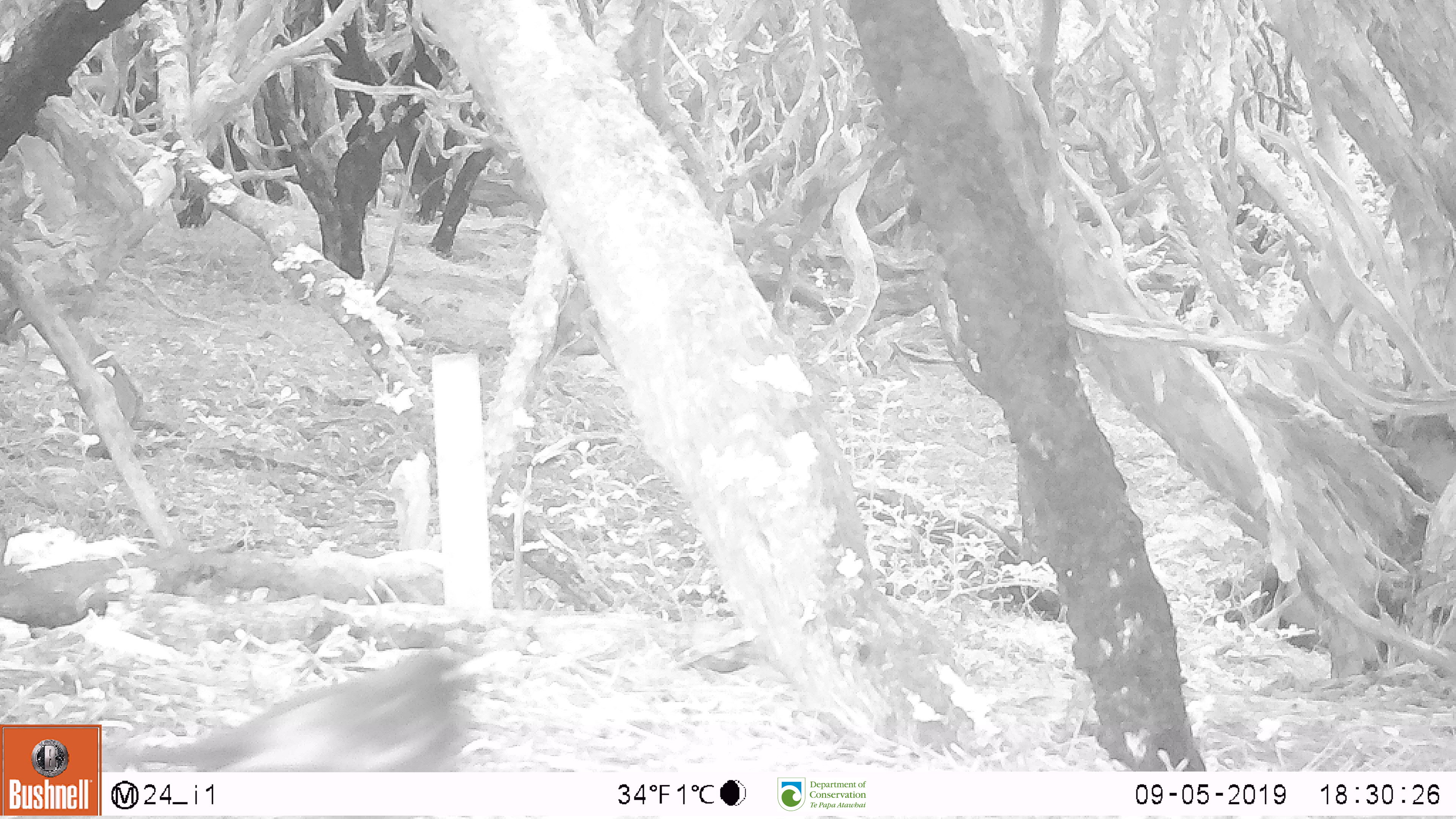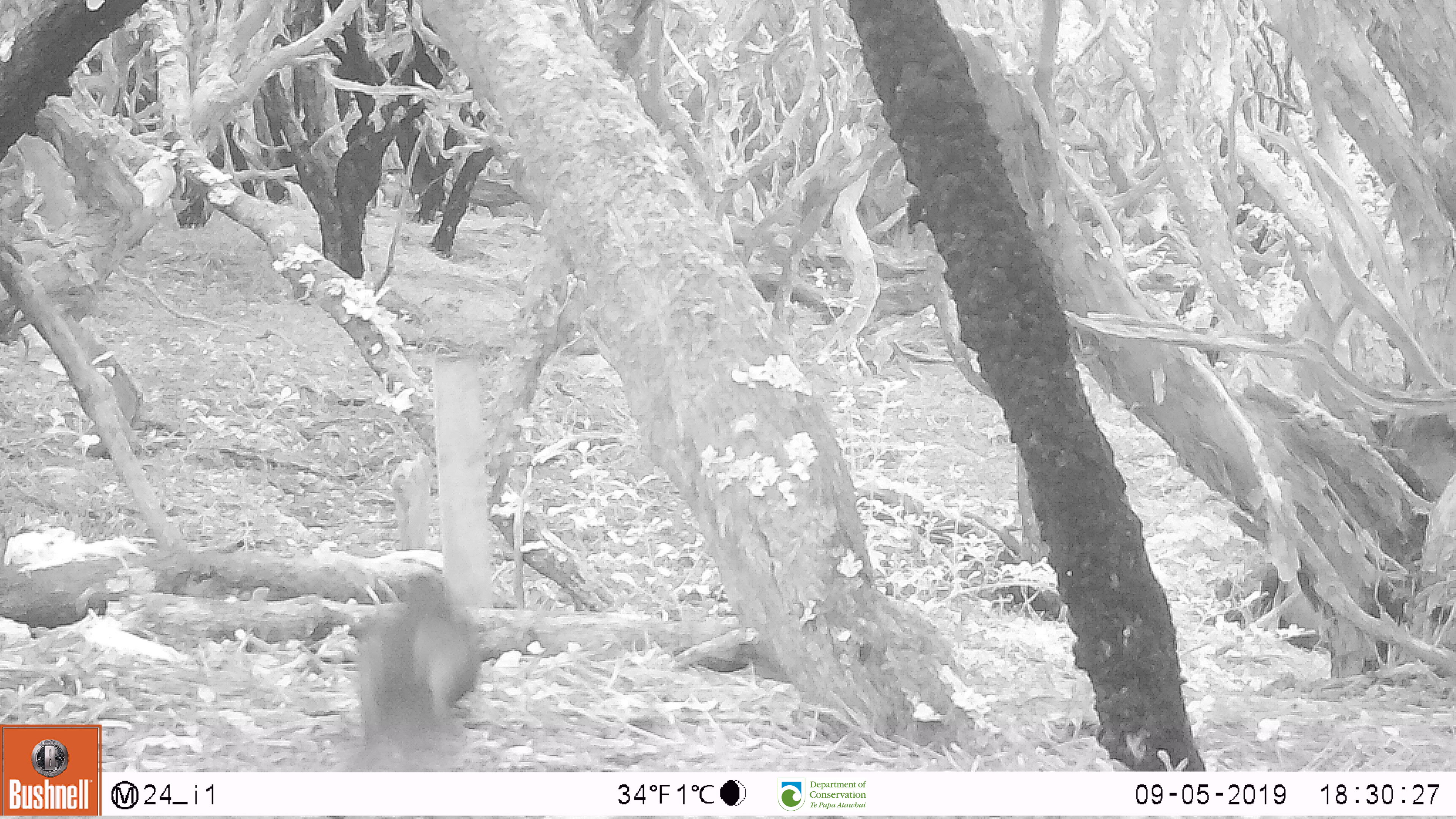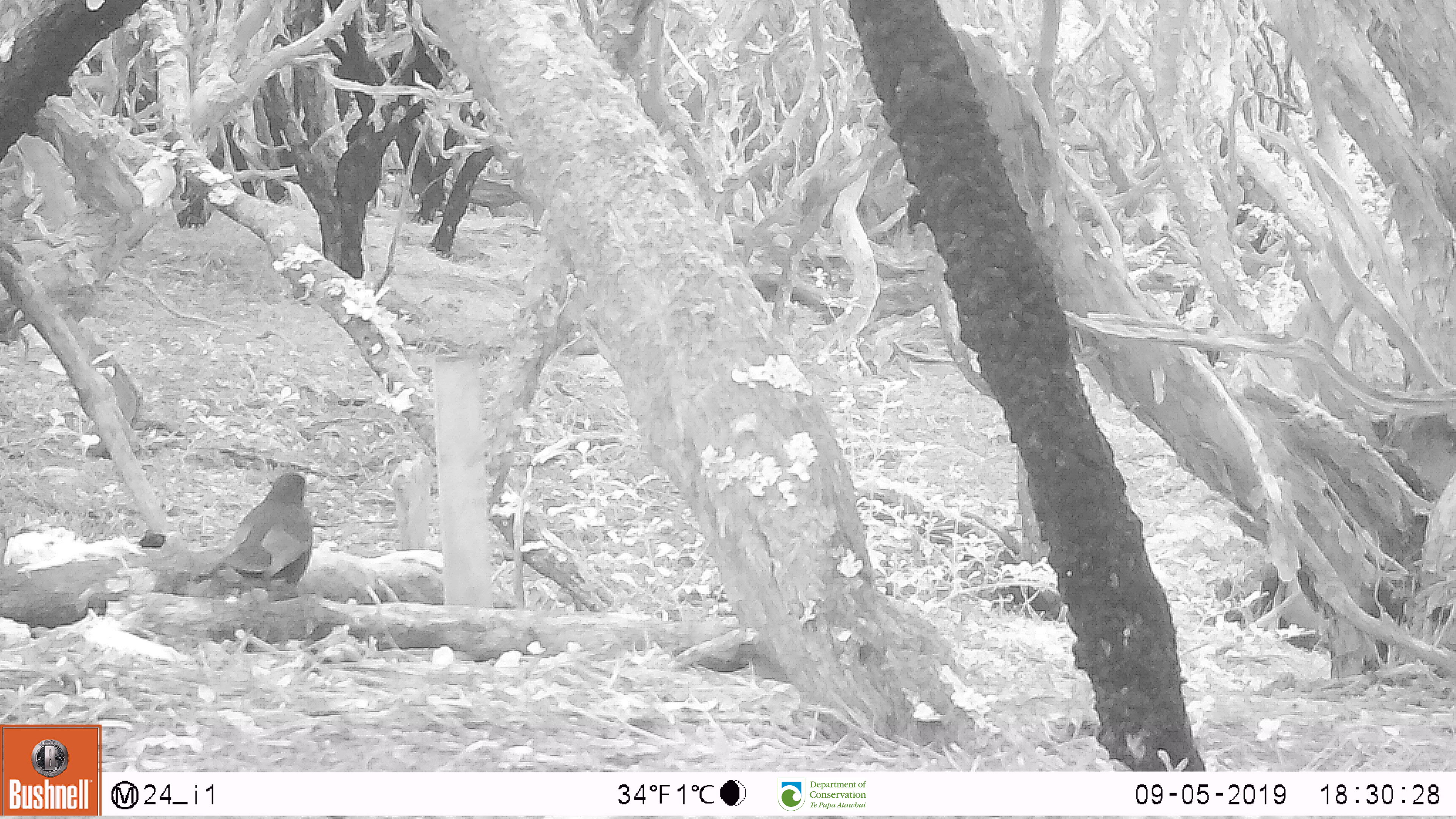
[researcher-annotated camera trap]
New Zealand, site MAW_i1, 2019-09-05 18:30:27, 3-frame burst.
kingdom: Animalia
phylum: Chordata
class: Aves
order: Passeriformes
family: Turdidae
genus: Turdus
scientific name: Turdus merula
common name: eurasian blackbird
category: blackbird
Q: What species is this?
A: Blackbird (eurasian blackbird) (Turdus merula).